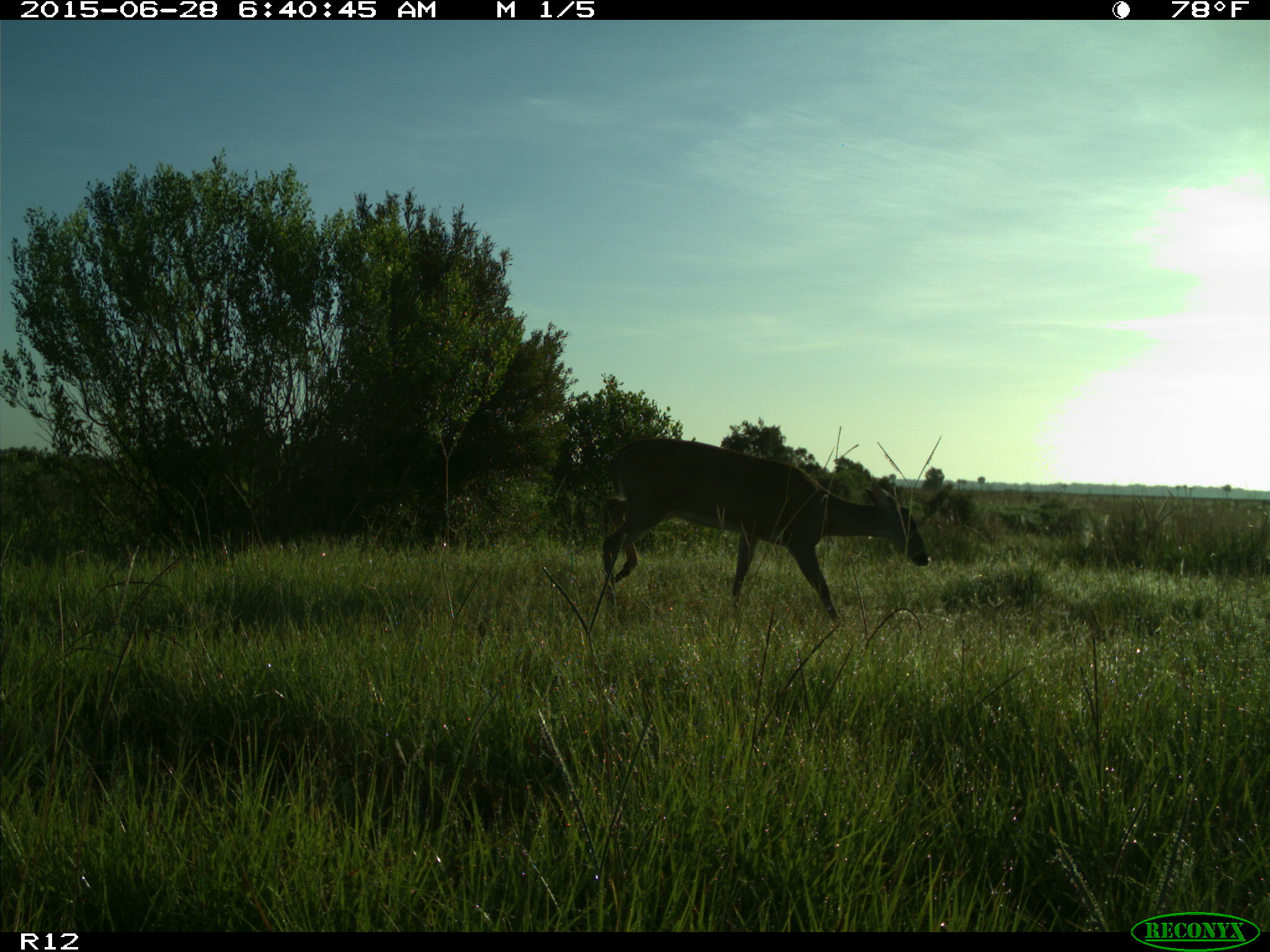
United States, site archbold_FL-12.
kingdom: Animalia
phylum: Chordata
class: Mammalia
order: Artiodactyla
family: Cervidae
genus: Odocoileus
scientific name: Odocoileus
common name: deer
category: unidentified deer